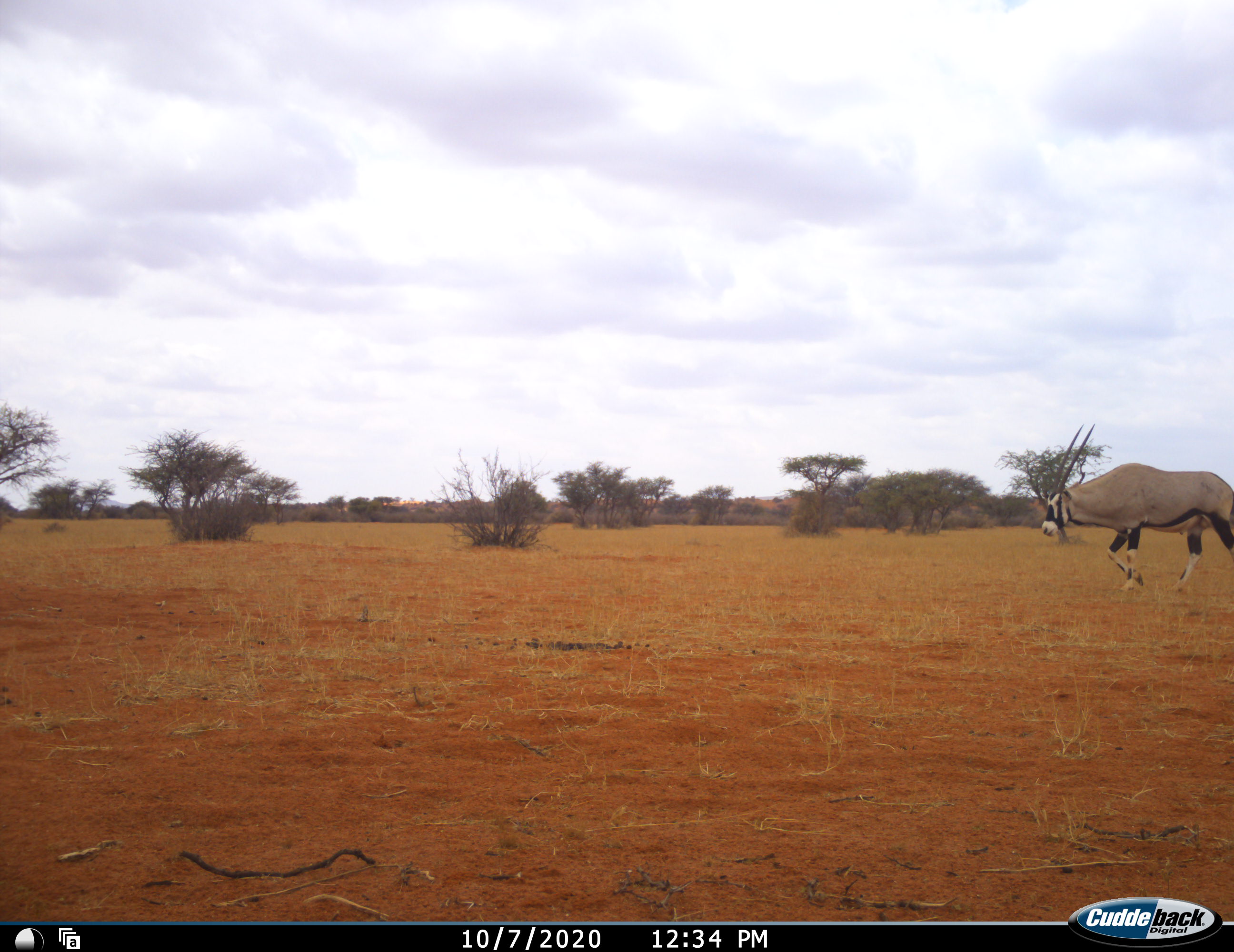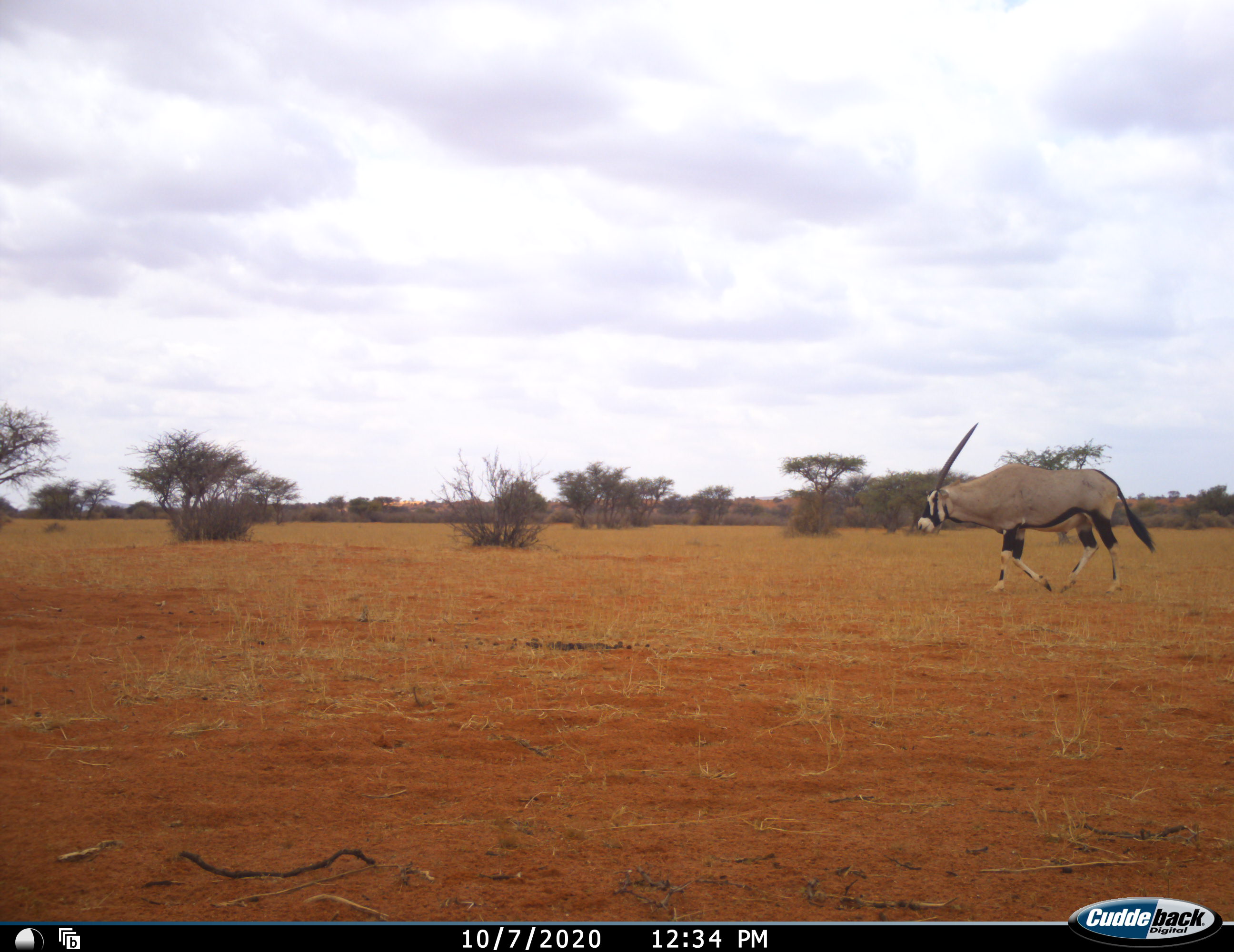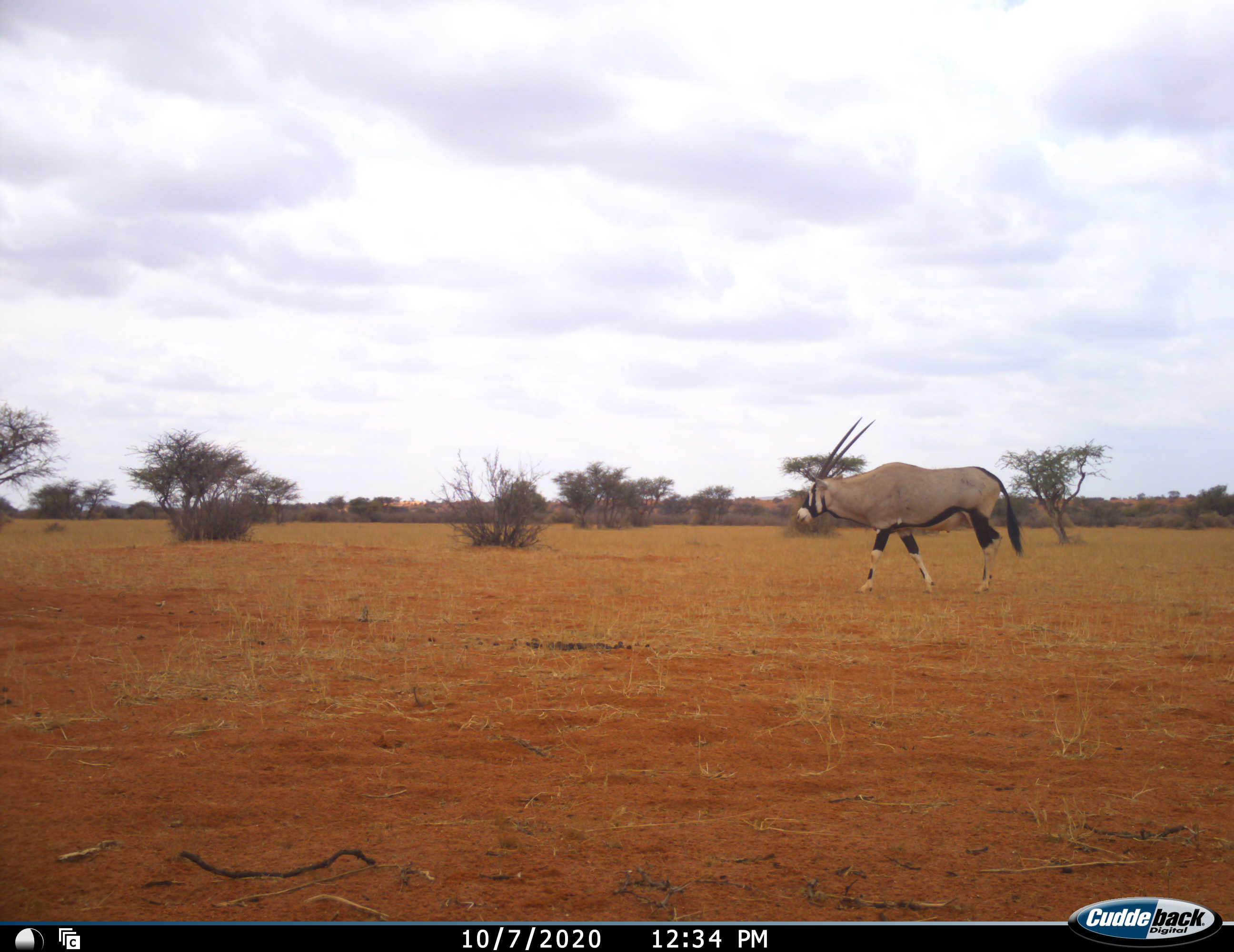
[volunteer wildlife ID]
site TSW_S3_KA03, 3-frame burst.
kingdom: Animalia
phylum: Chordata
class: Mammalia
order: Artiodactyla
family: Bovidae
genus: Oryx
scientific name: Oryx gazella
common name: gemsbok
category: oryx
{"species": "oryx (gemsbok) (Oryx gazella)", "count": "1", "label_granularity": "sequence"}